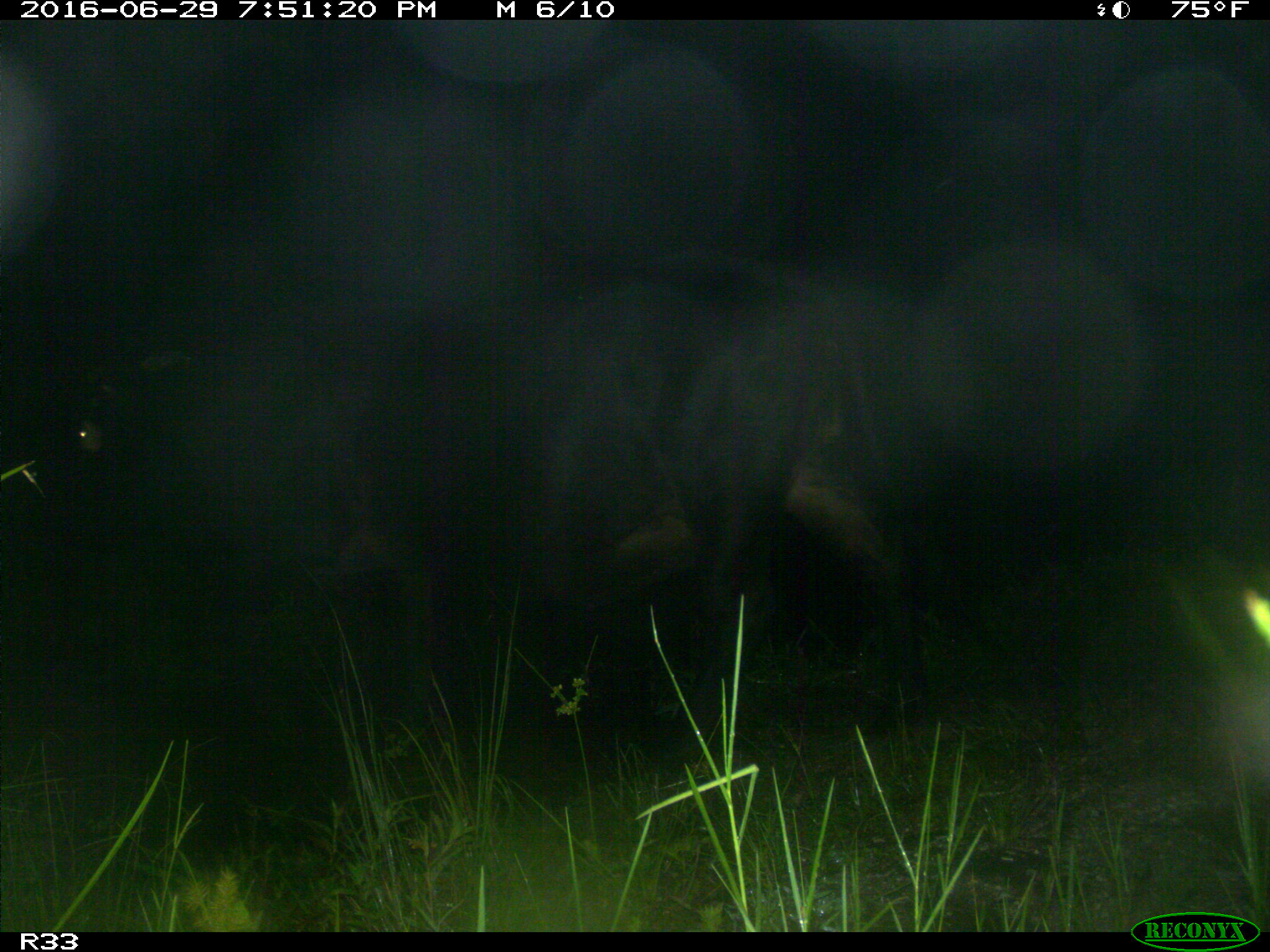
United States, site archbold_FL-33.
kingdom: Animalia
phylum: Chordata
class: Mammalia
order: Artiodactyla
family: Bovidae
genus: Bos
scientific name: Bos taurus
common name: domestic cow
Bos taurus (domestic cow).